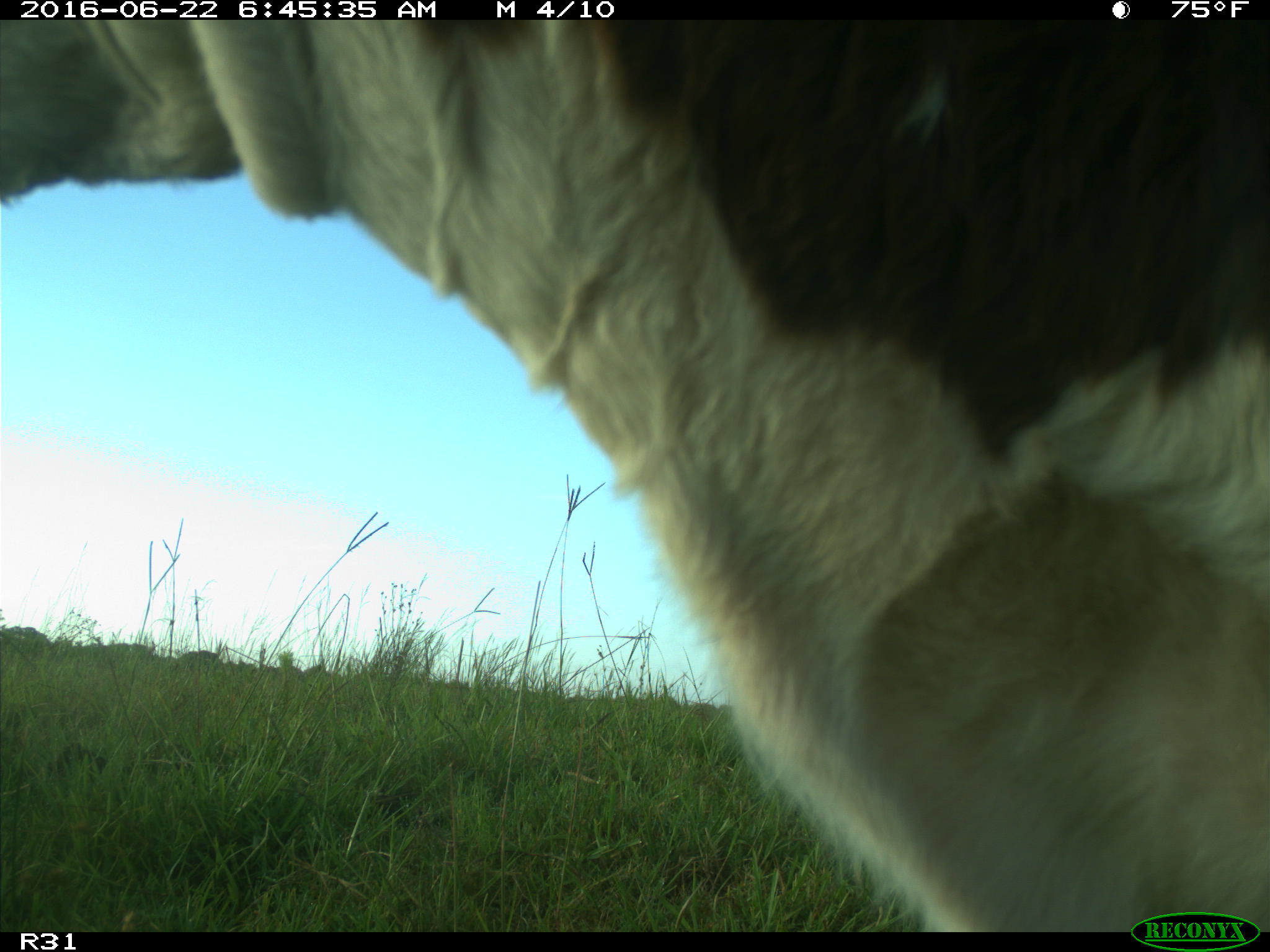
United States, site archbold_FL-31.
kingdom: Animalia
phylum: Chordata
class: Mammalia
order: Artiodactyla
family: Bovidae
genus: Bos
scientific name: Bos taurus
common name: domestic cow